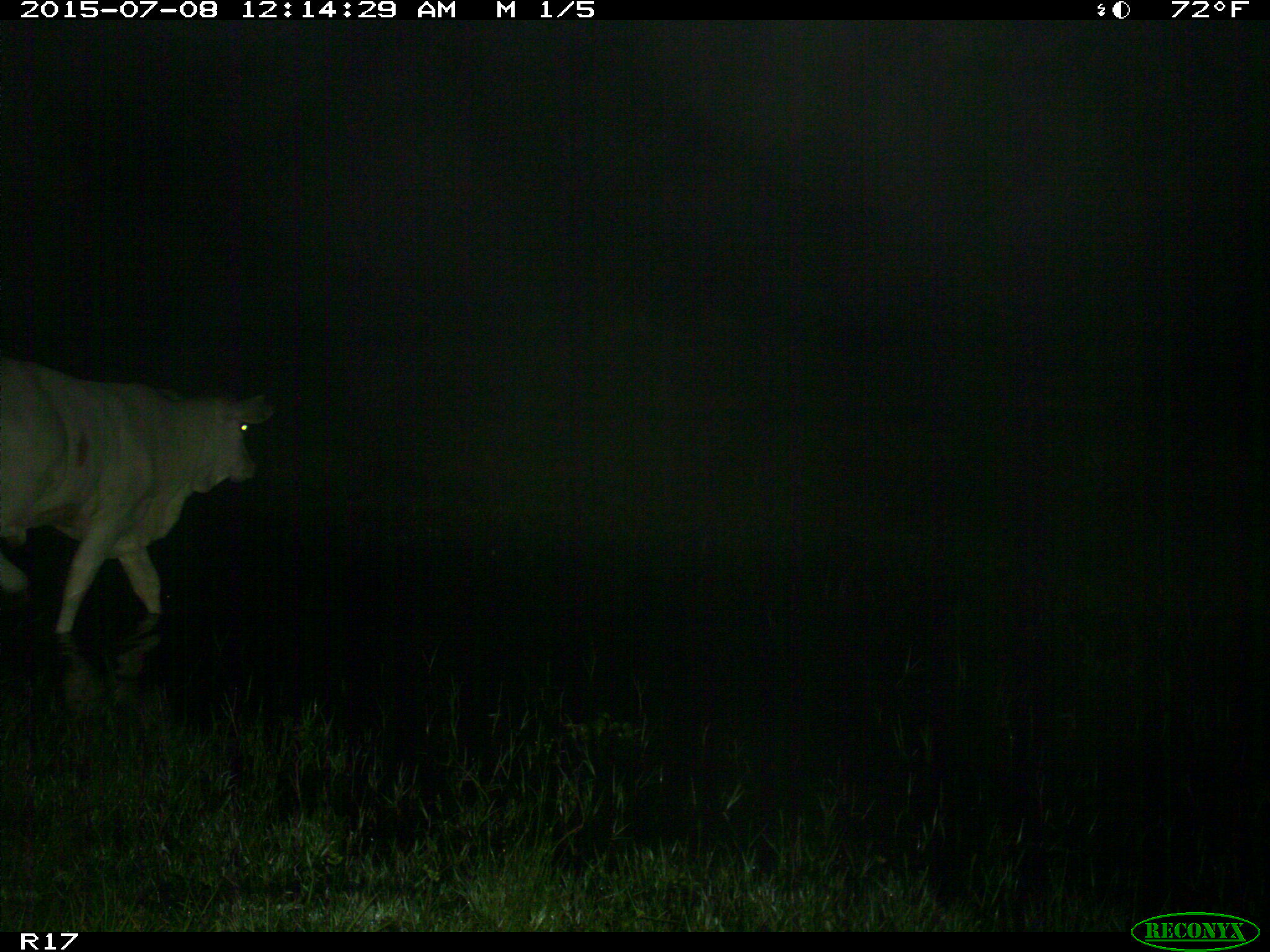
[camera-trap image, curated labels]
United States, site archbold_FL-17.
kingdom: Animalia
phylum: Chordata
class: Mammalia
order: Artiodactyla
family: Bovidae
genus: Bos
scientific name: Bos taurus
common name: domestic cow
Bos taurus (domestic cow).